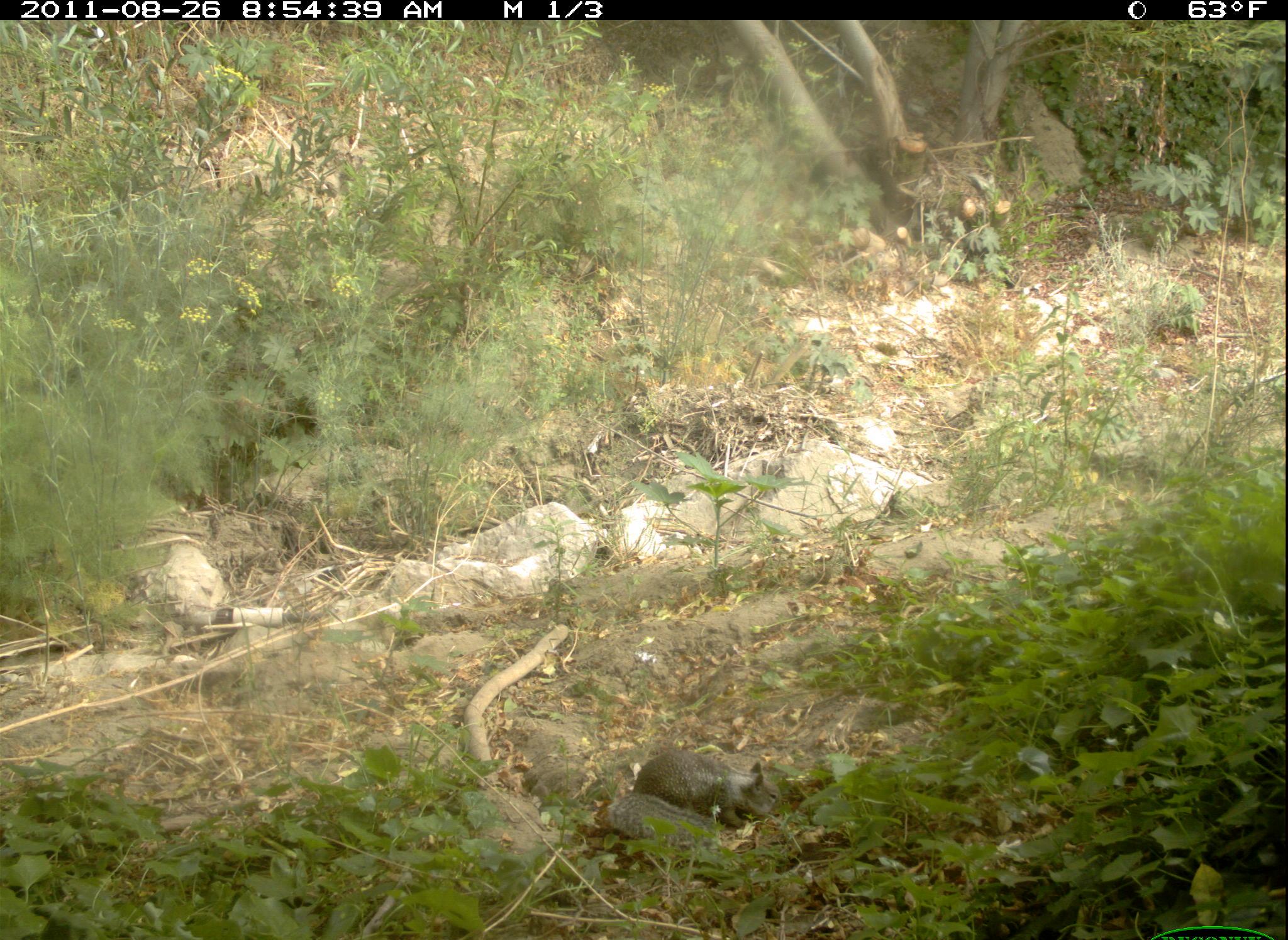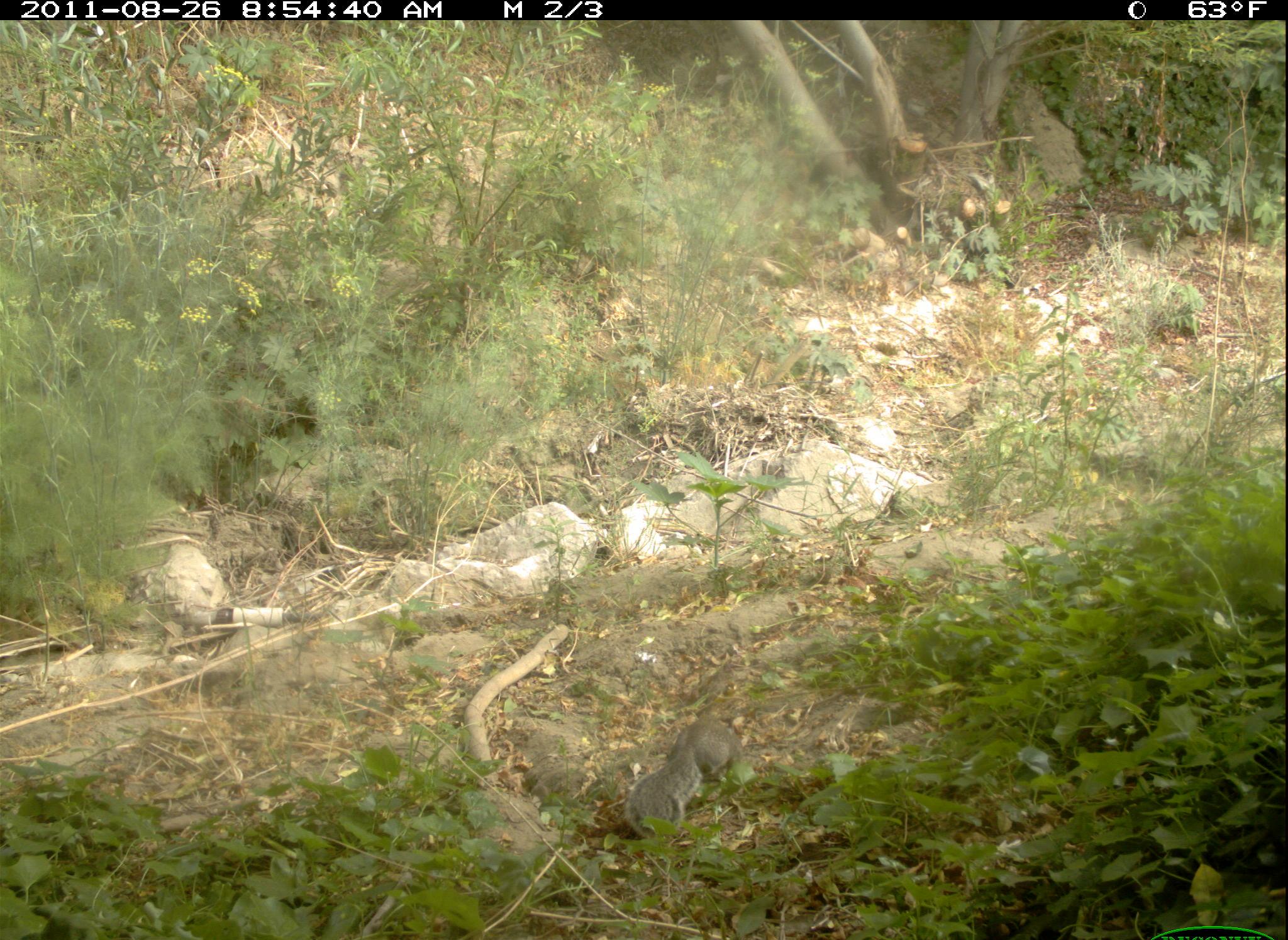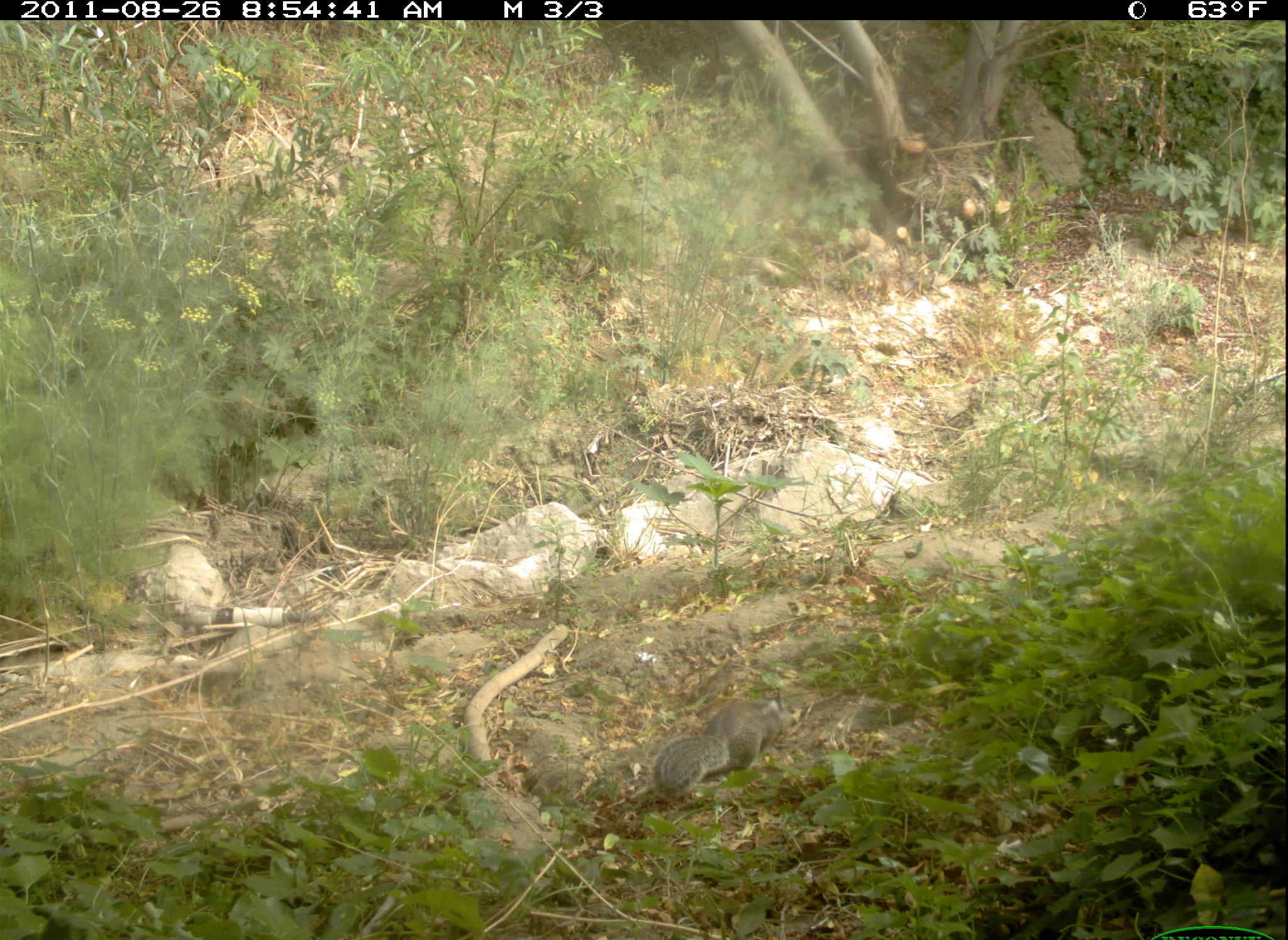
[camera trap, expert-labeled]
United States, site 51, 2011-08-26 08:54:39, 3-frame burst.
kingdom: Animalia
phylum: Chordata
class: Mammalia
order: Rodentia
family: Sciuridae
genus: Sciurus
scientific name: Sciurus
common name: squirrel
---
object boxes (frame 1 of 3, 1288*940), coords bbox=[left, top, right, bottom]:
squirrel: bbox=[604, 748, 788, 851]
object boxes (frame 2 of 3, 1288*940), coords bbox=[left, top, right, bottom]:
squirrel: bbox=[610, 656, 781, 844]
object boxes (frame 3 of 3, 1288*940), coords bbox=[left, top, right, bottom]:
squirrel: bbox=[652, 696, 787, 799]